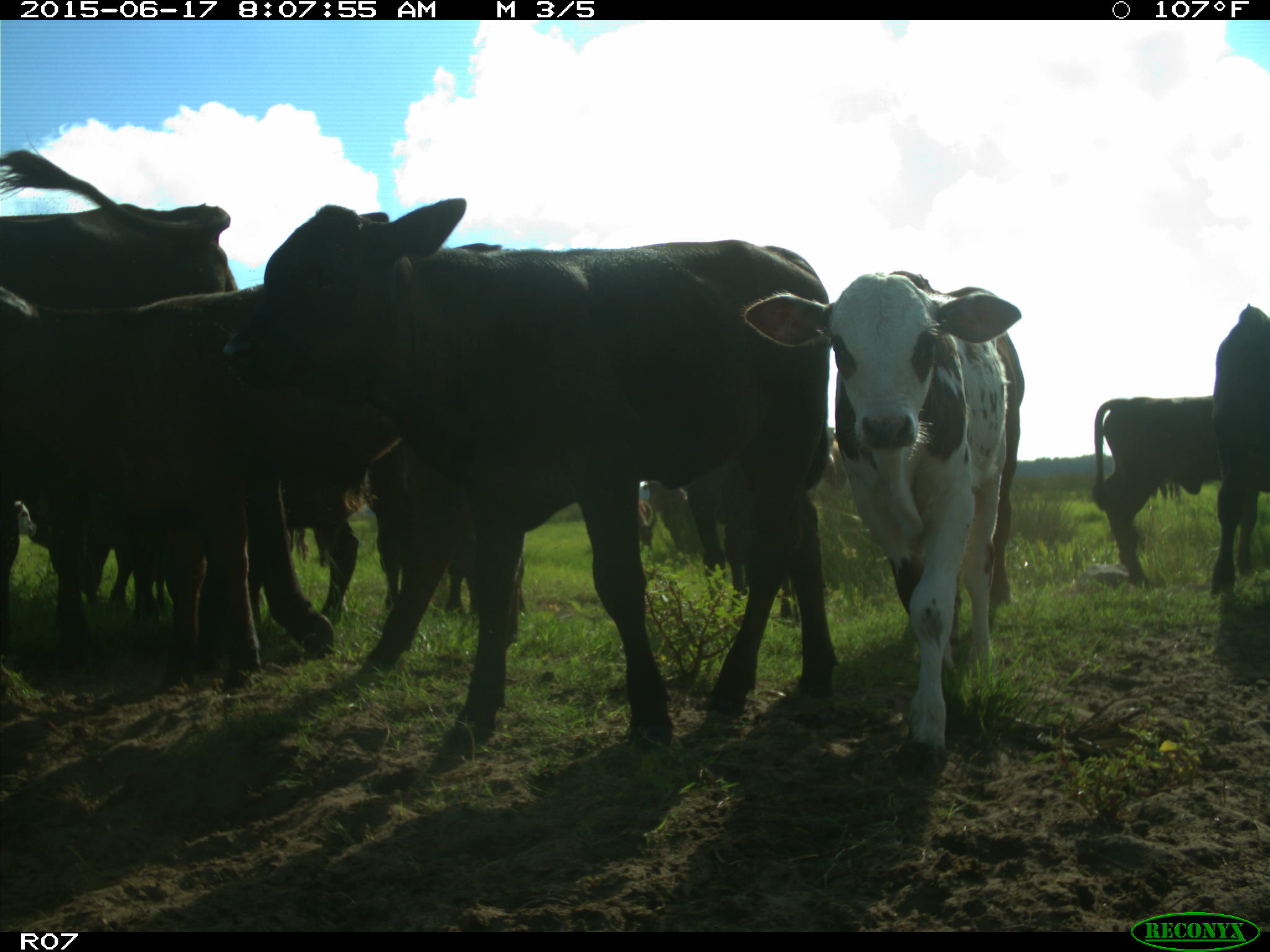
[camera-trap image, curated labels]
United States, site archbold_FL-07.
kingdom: Animalia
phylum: Chordata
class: Mammalia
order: Artiodactyla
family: Bovidae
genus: Bos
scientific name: Bos taurus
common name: domestic cow